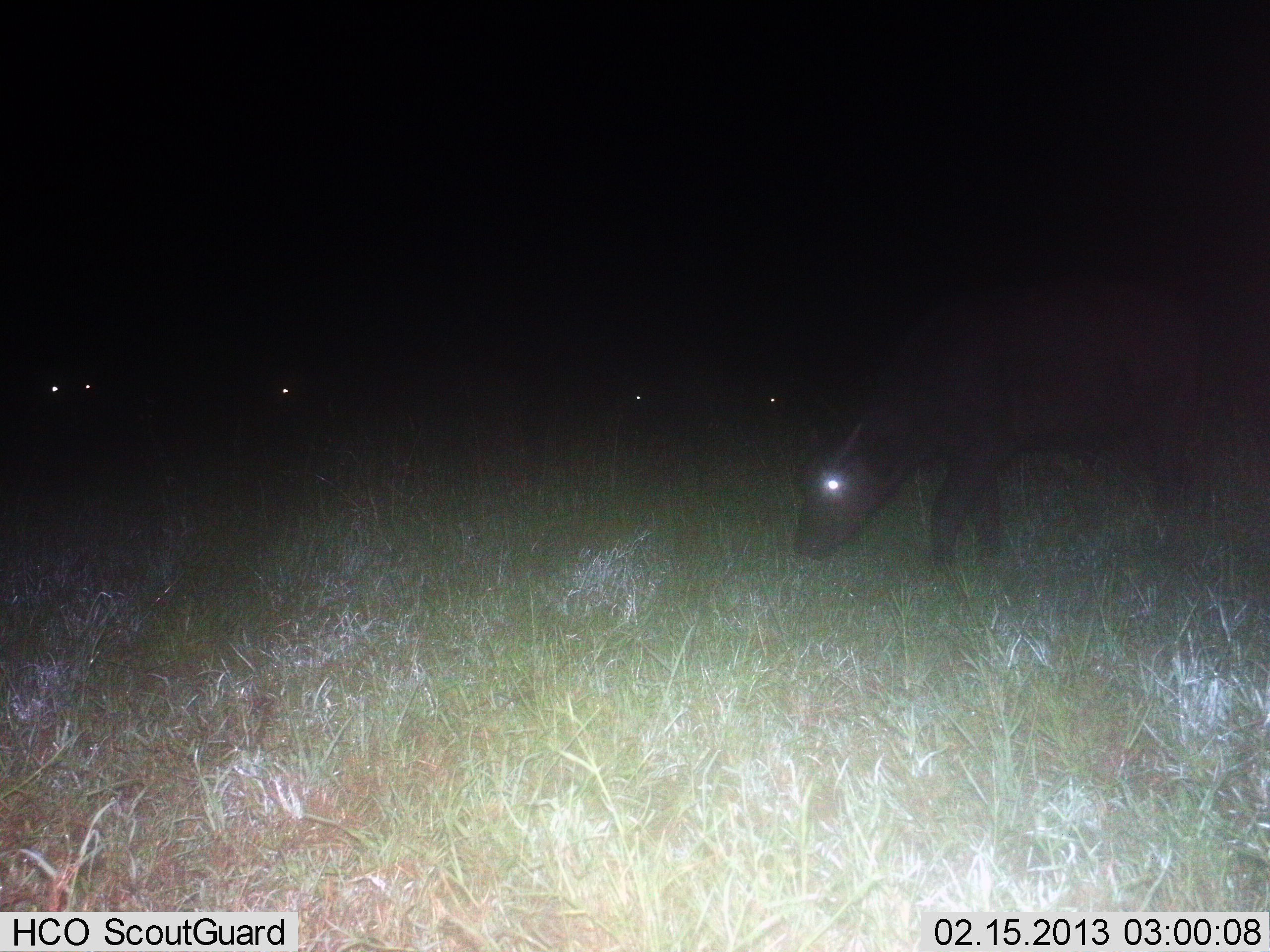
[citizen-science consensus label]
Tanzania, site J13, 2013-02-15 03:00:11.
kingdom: Animalia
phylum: Chordata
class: Mammalia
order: Artiodactyla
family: Bovidae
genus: Syncerus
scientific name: Syncerus caffer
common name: cape buffalo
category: buffalo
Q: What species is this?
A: Buffalo (cape buffalo) (Syncerus caffer).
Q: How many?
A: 5.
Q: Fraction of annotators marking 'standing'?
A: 24%.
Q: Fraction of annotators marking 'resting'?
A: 0%.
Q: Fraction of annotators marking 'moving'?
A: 18%.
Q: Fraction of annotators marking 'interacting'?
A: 0%.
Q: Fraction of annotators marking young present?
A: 6%.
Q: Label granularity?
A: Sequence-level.